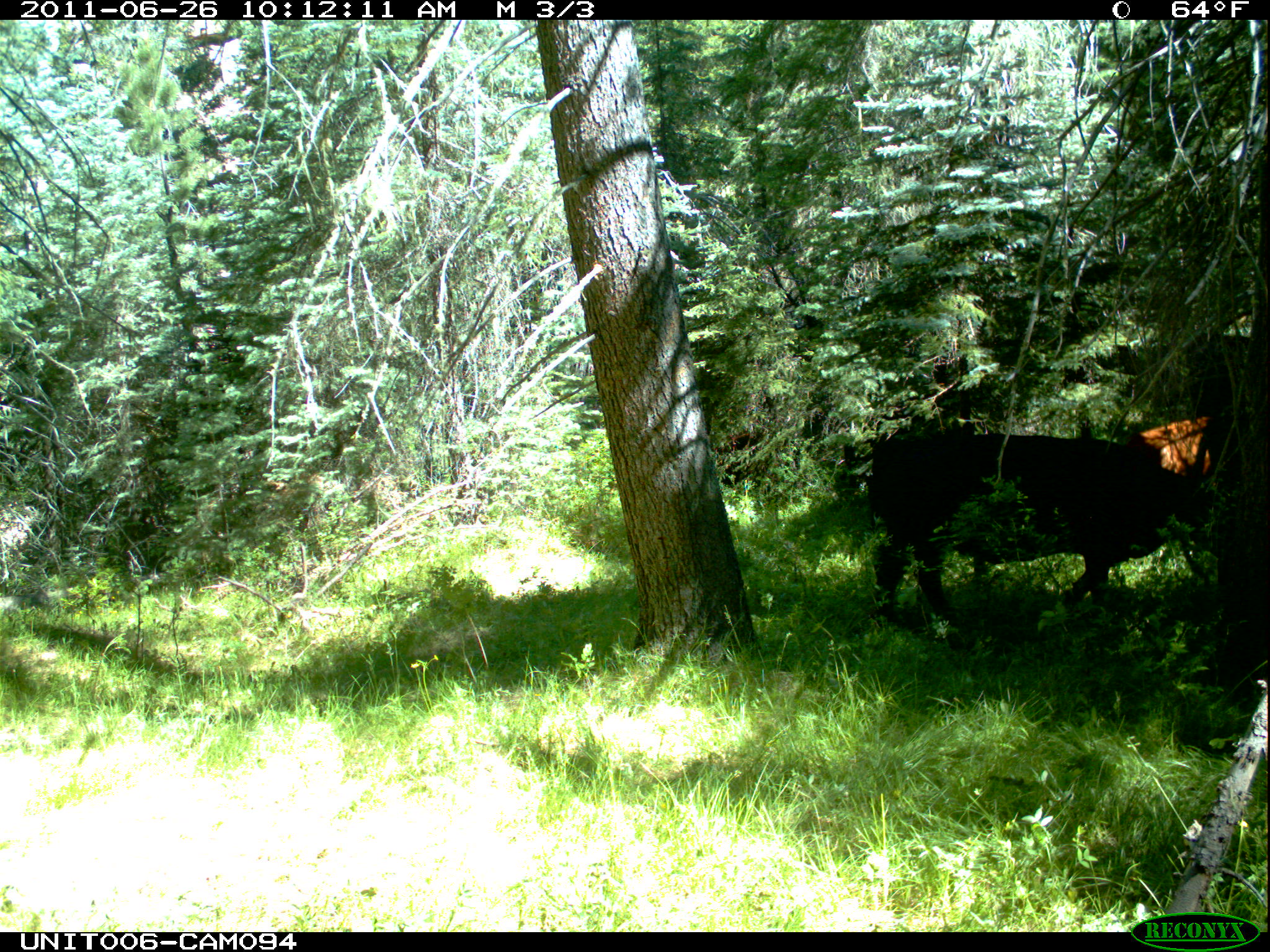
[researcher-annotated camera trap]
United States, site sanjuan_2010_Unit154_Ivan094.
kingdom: Animalia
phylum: Chordata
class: Mammalia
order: Artiodactyla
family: Bovidae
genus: Bos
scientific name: Bos taurus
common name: domestic cow